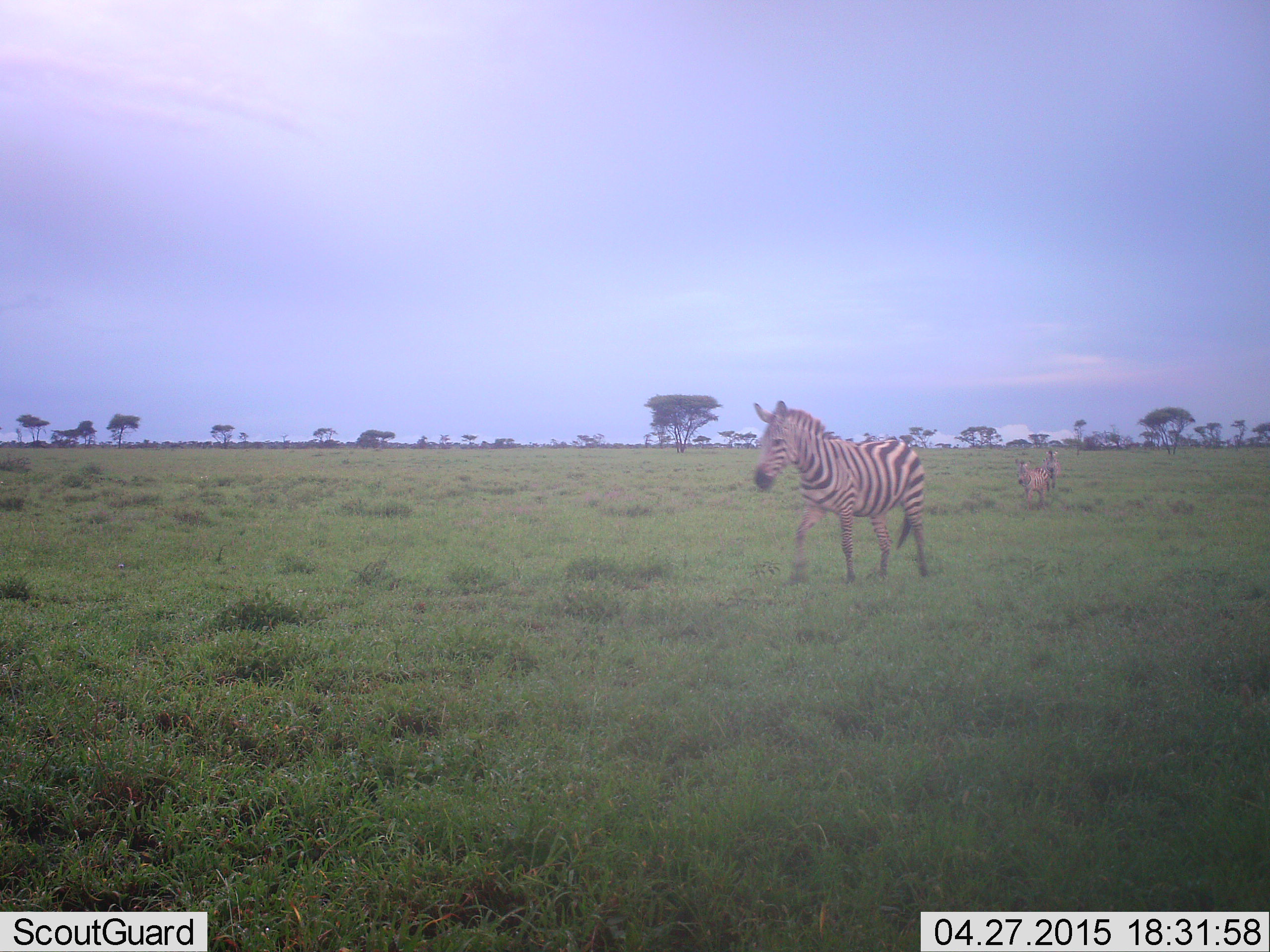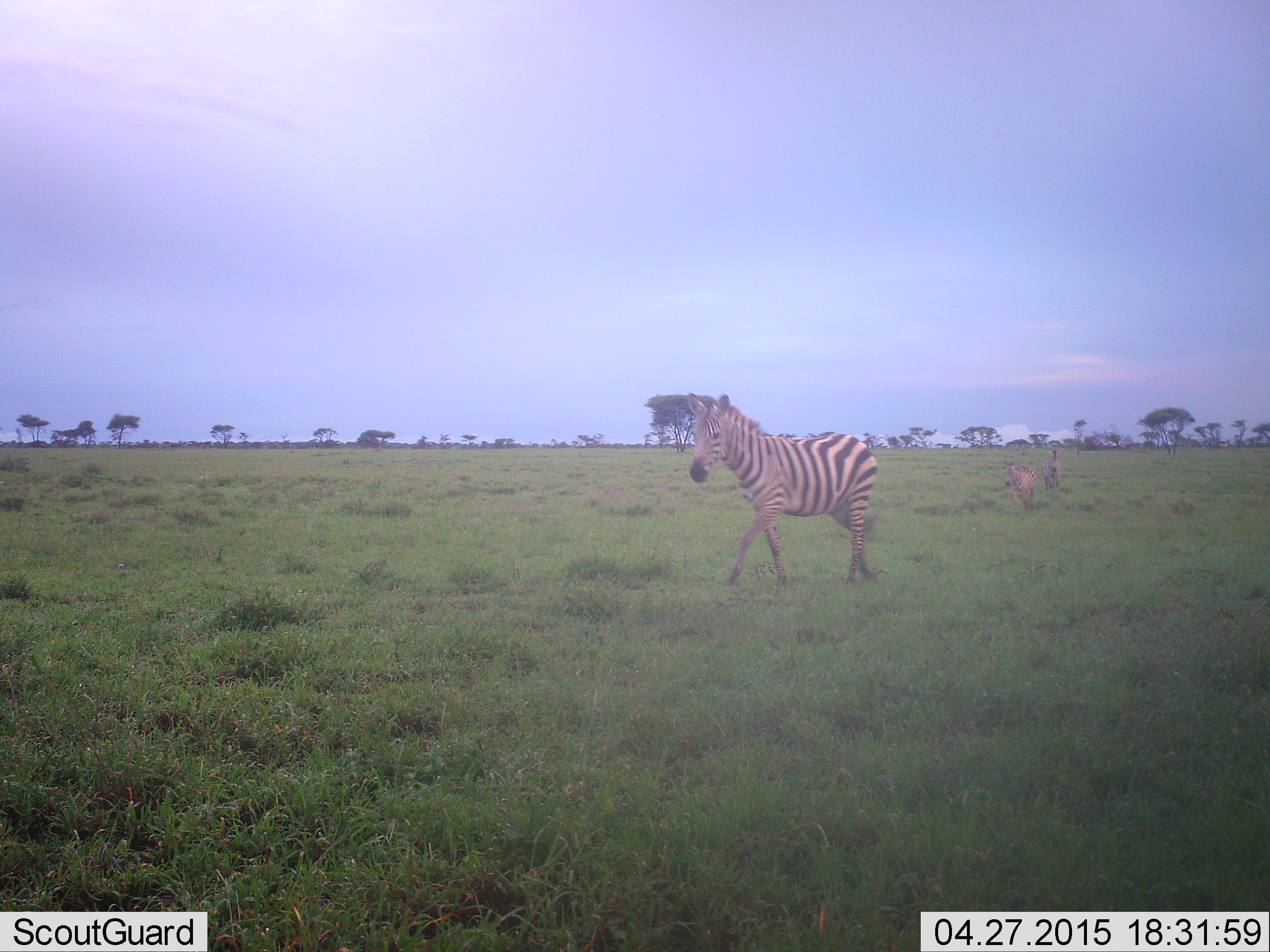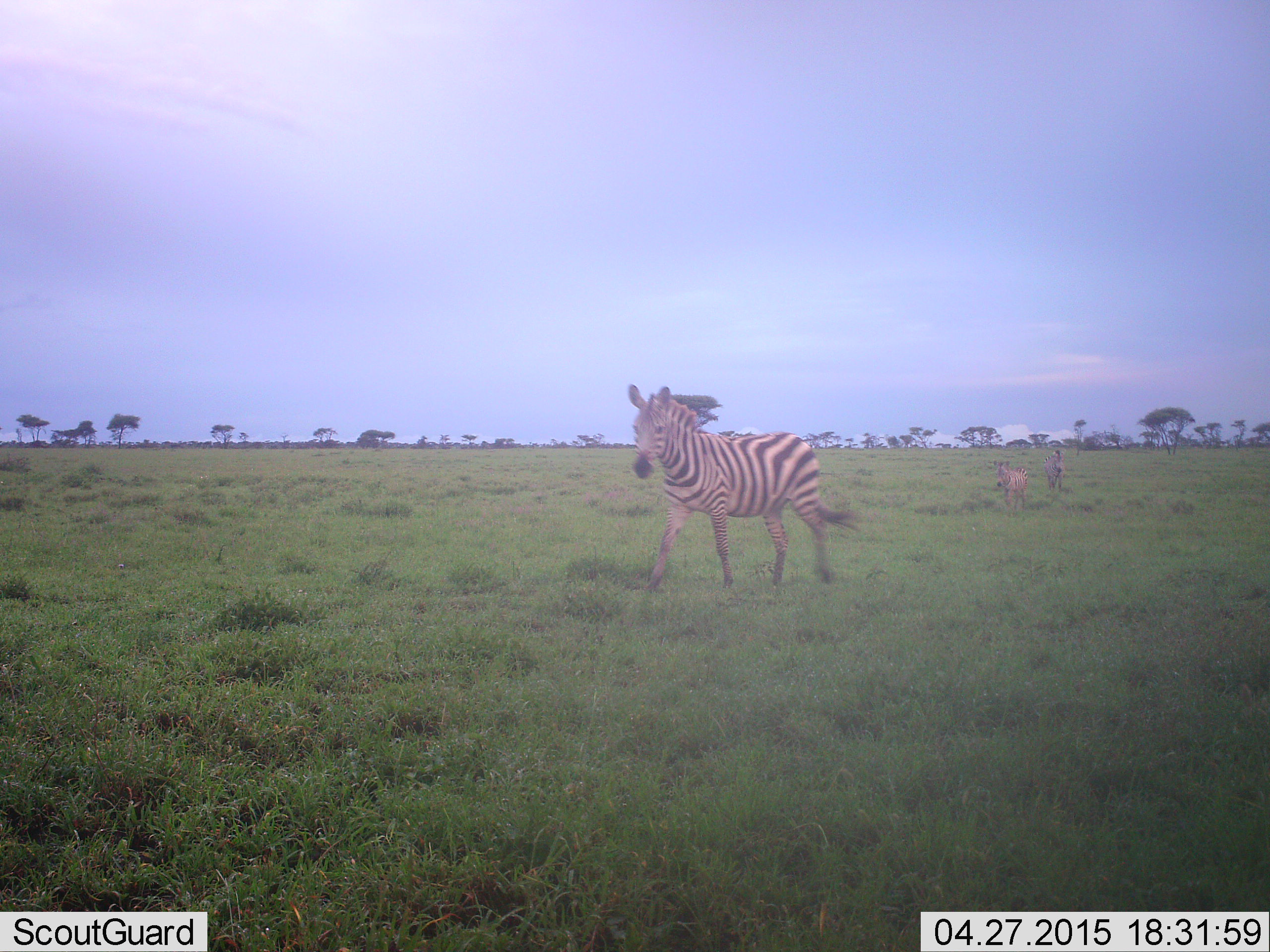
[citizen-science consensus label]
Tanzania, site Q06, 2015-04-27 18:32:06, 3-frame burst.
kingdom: Animalia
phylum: Chordata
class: Mammalia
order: Perissodactyla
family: Equidae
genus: Equus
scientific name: Equus quagga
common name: plains zebra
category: zebra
Zebra (plains zebra) (Equus quagga), count 3. Behavior (volunteer vote fractions): standing 10%, resting 0%, moving 90%, interacting 0%. Young present (vote fraction): 40%. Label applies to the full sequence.